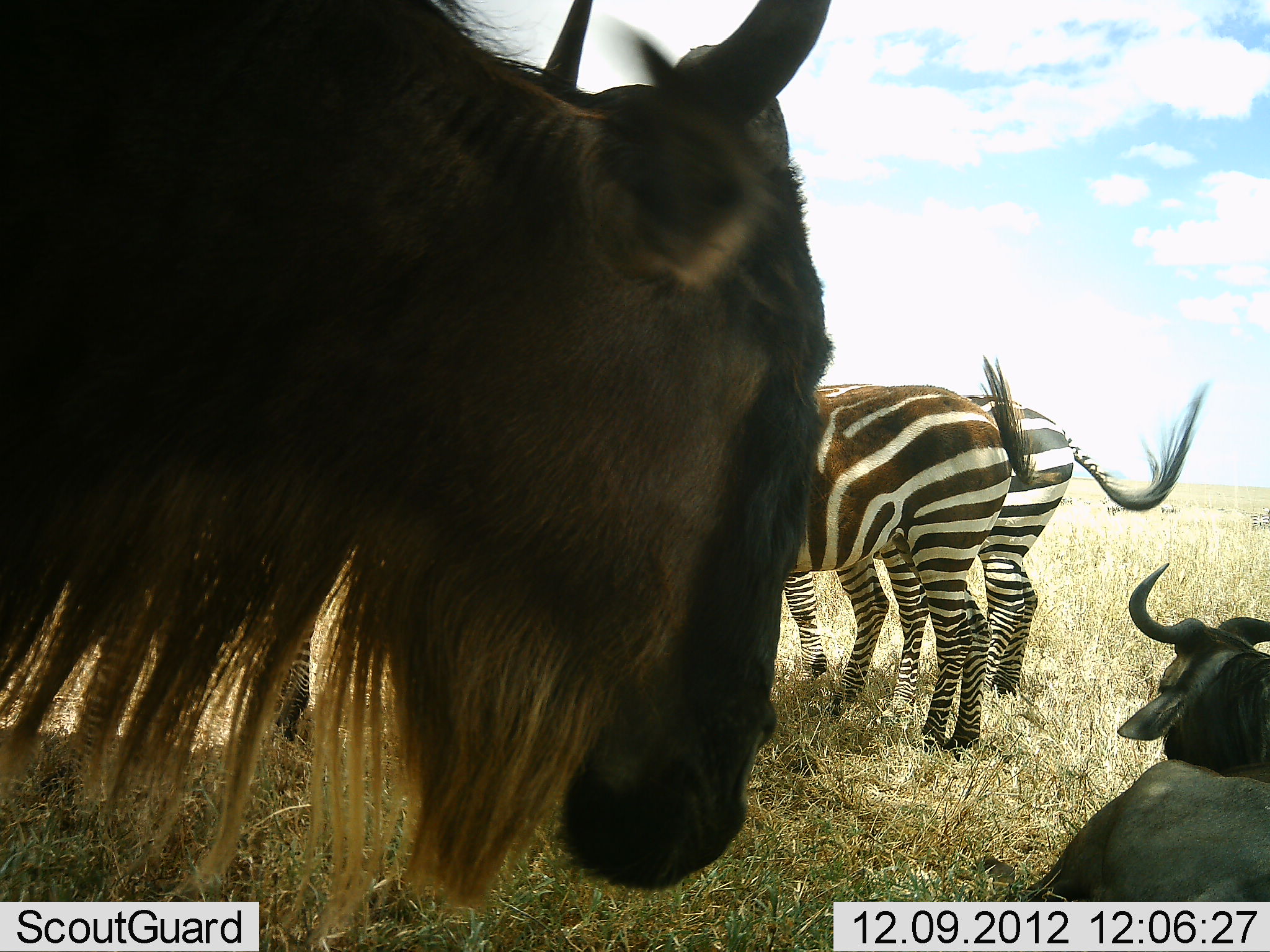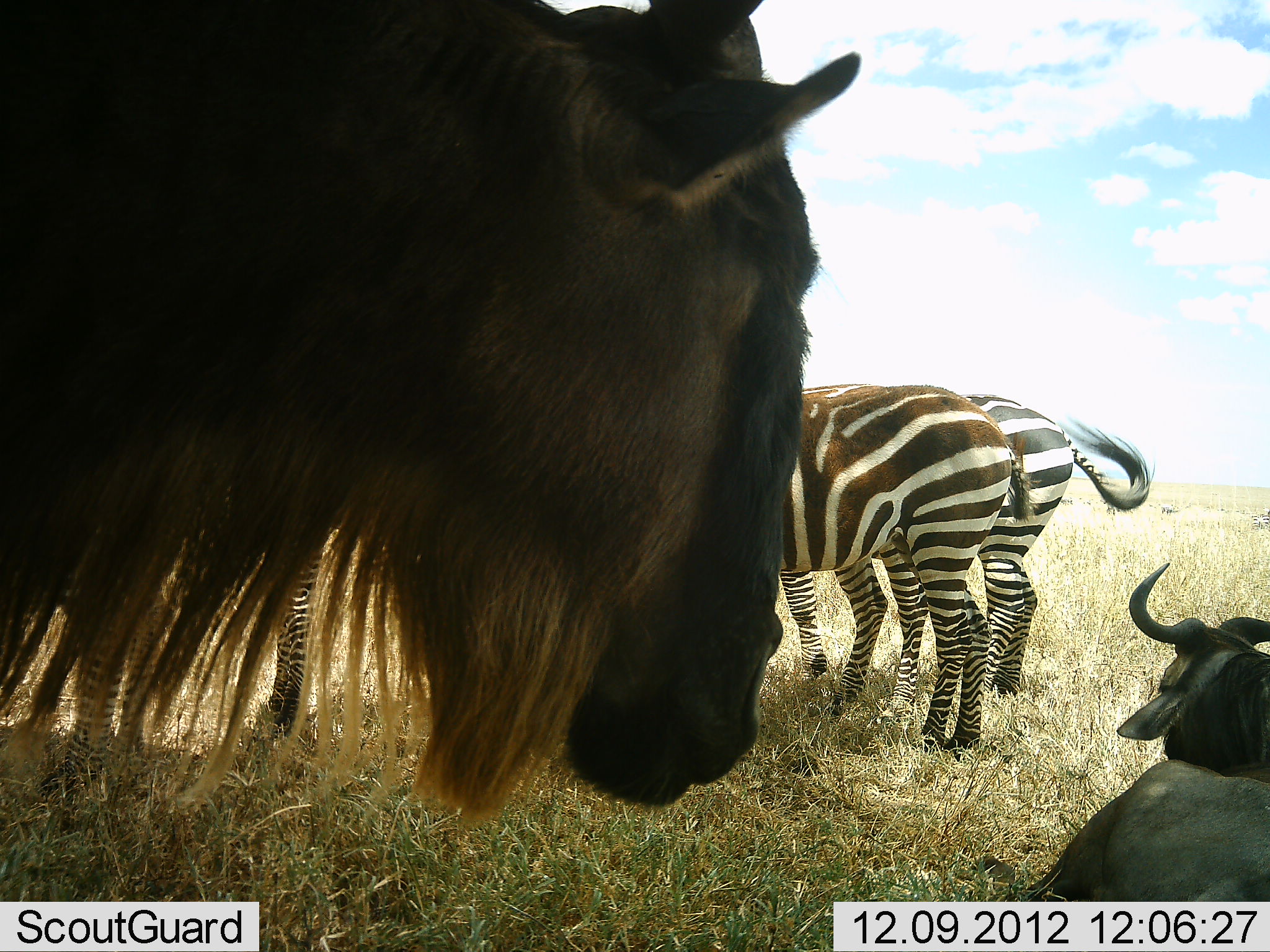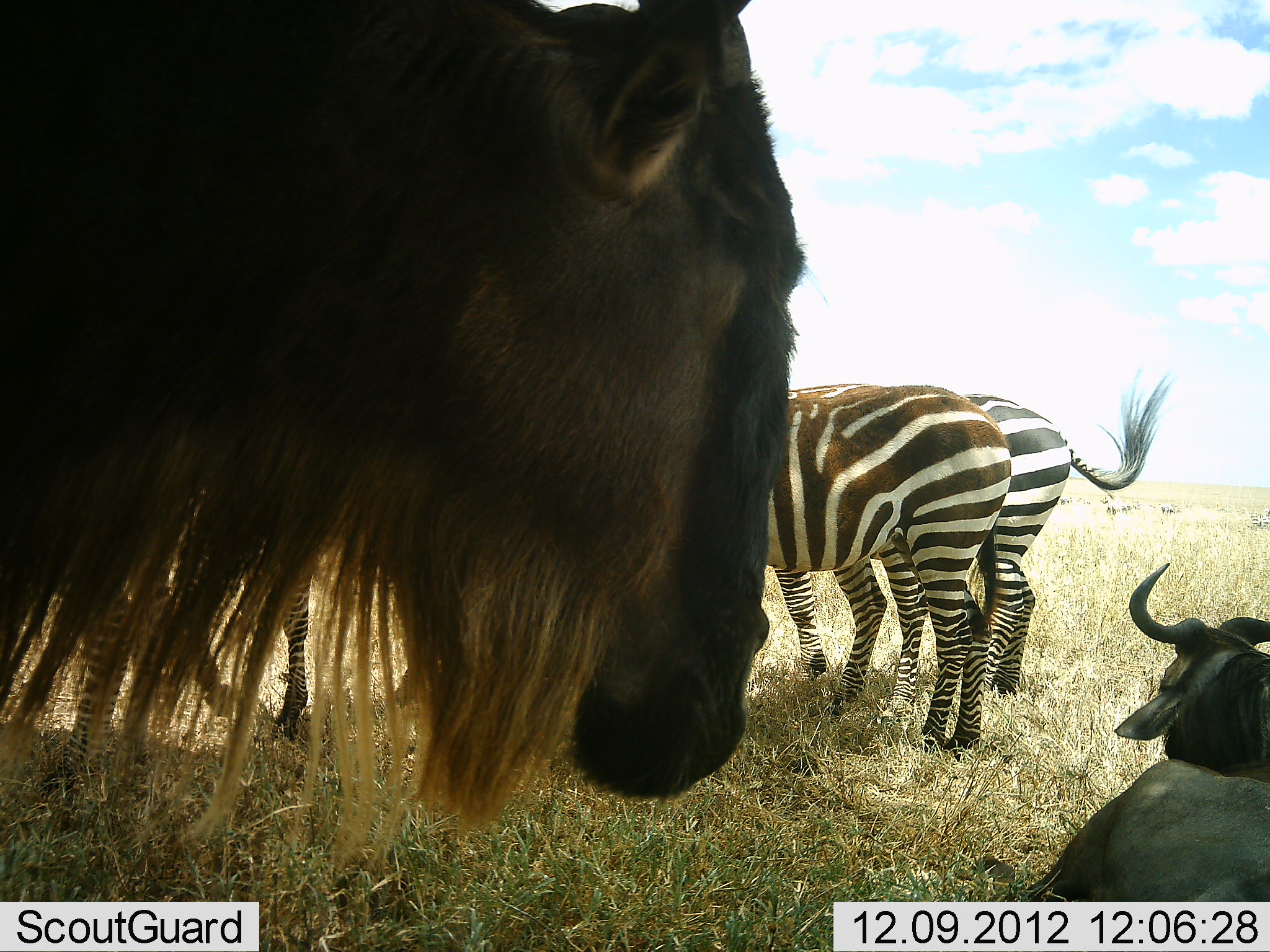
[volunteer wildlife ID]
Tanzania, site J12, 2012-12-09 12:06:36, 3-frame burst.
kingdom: Animalia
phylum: Chordata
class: Mammalia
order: Artiodactyla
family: Bovidae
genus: Connochaetes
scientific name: Connochaetes taurinus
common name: blue wildebeest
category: wildebeest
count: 2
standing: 75%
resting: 100%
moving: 0%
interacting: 0%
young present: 0%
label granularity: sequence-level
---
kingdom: Animalia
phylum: Chordata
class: Mammalia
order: Perissodactyla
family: Equidae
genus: Equus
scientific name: Equus quagga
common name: plains zebra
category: zebra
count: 4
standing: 100%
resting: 0%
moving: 0%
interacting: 0%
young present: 0%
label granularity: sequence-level